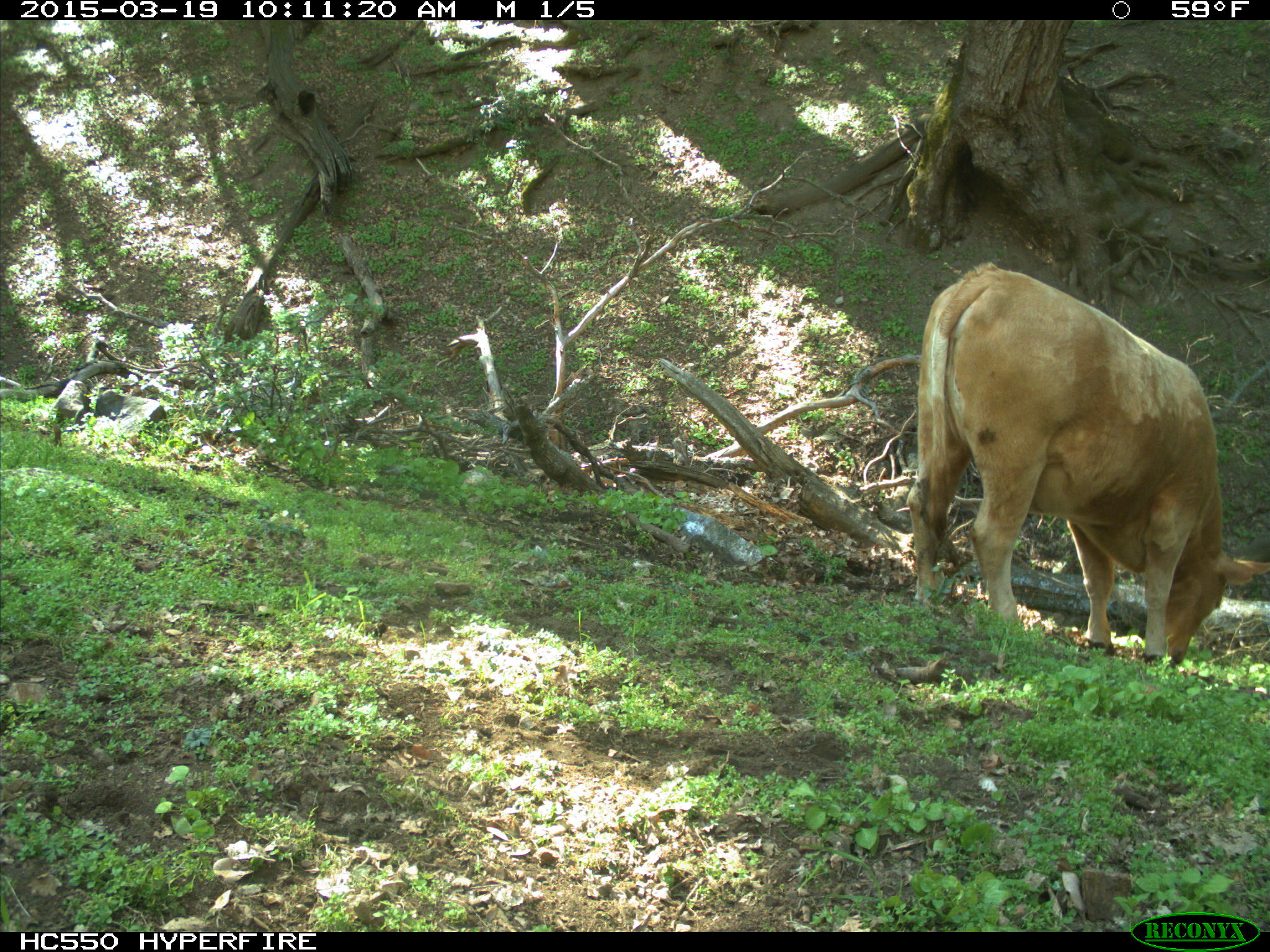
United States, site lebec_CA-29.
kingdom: Animalia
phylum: Chordata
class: Mammalia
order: Artiodactyla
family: Bovidae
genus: Bos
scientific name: Bos taurus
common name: domestic cow